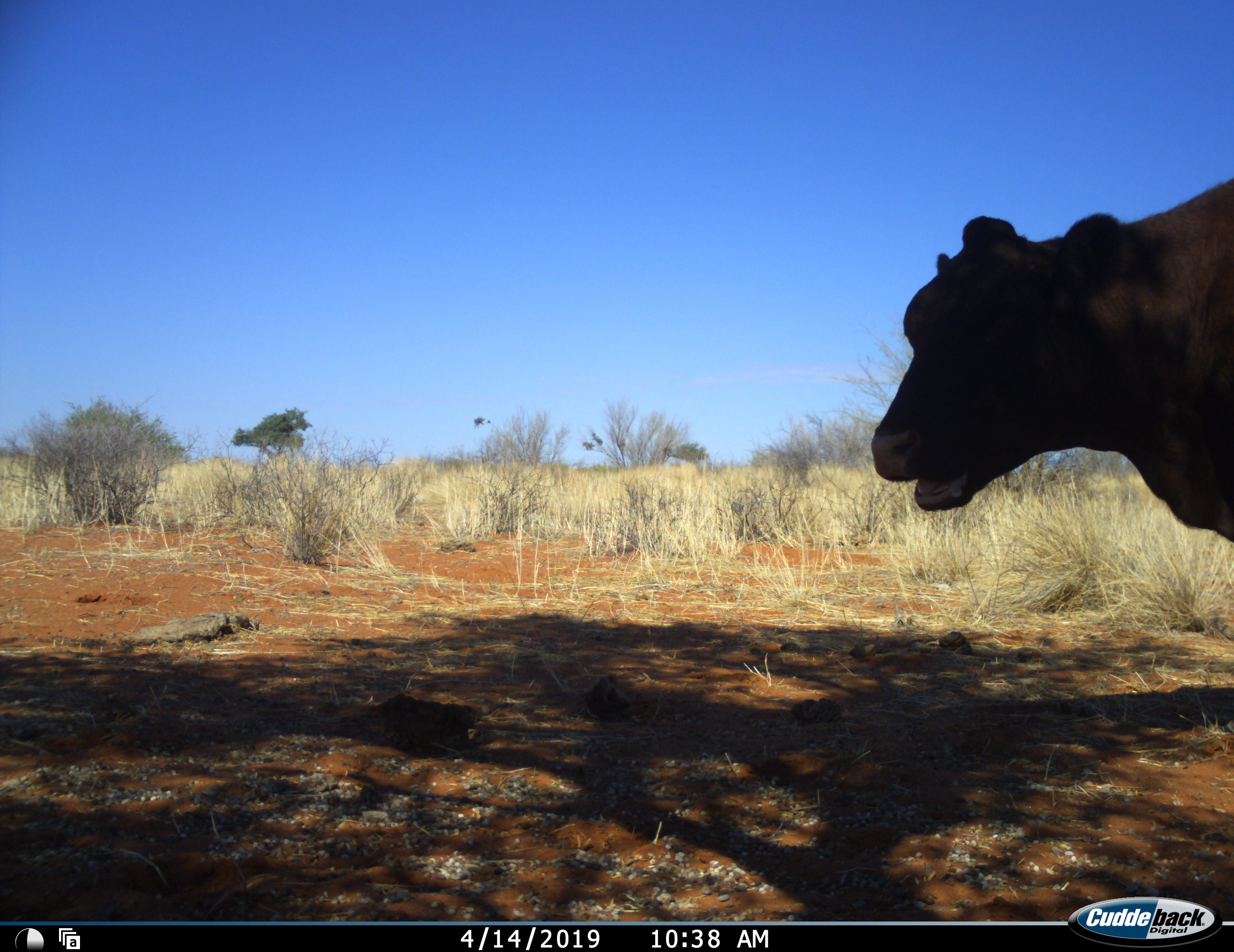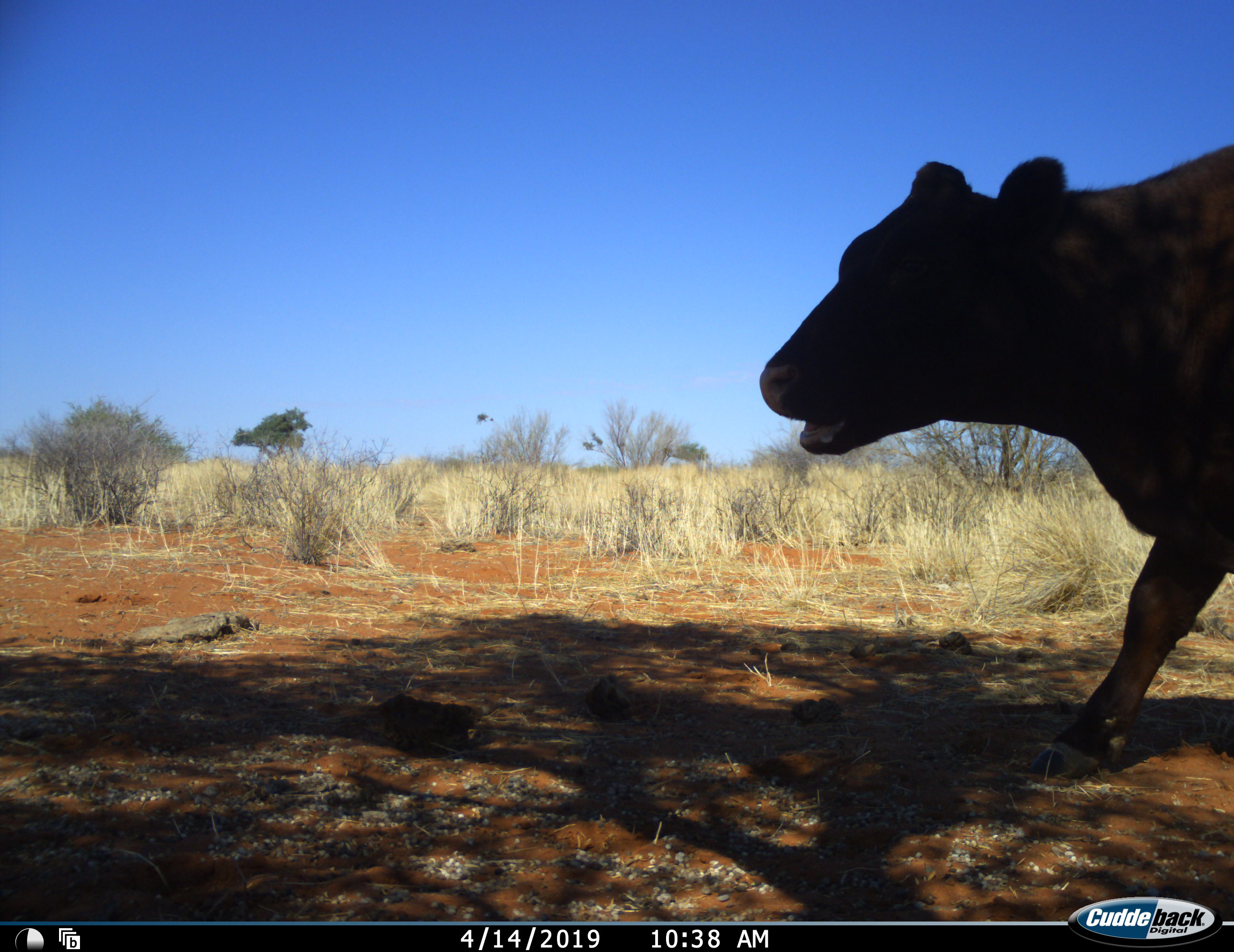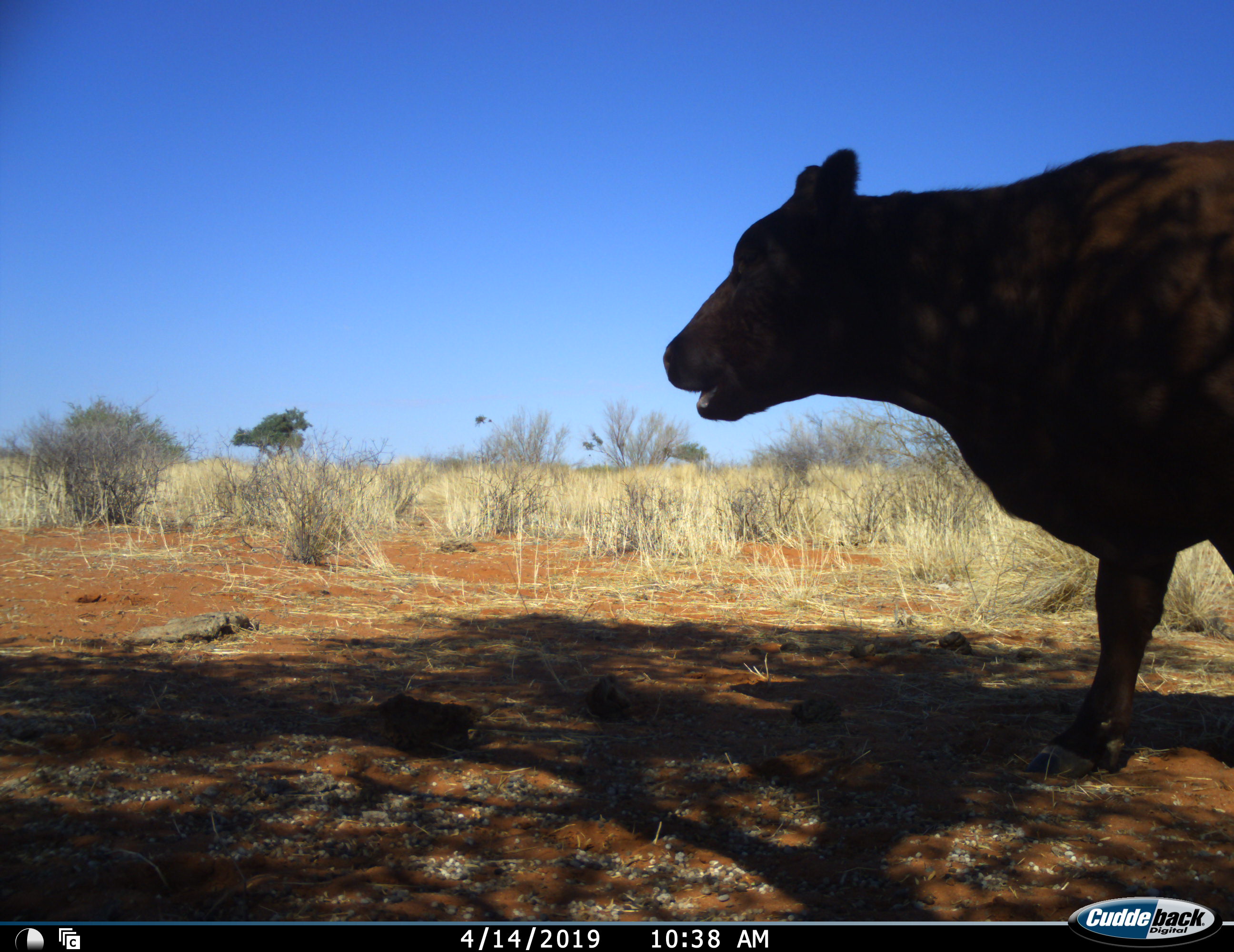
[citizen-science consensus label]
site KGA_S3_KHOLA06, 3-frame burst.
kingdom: Animalia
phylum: Chordata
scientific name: Vertebrata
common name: domestic animal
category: domesticanimal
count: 1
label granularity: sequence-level